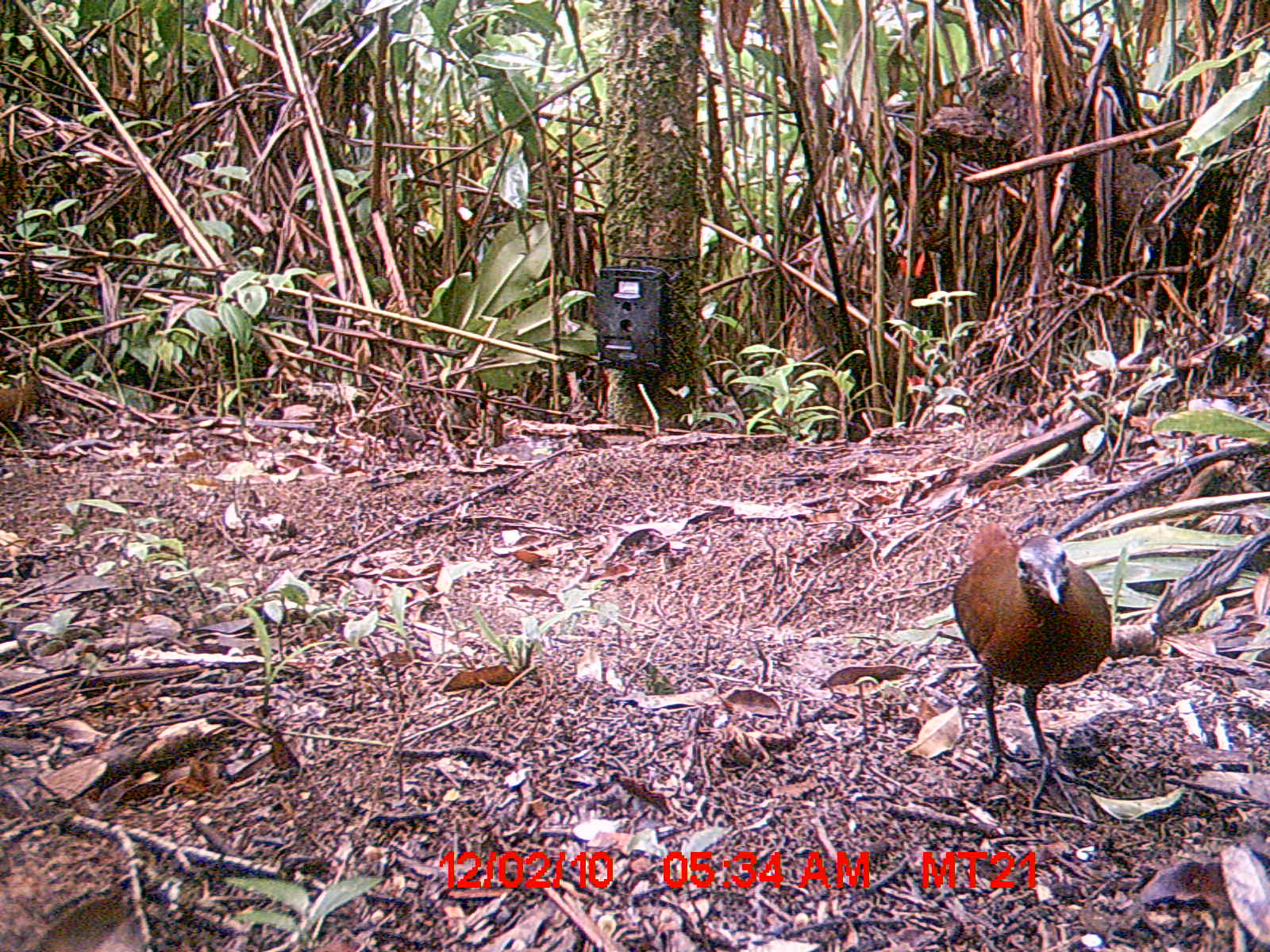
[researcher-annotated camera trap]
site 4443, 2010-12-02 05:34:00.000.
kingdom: Animalia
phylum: Chordata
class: Aves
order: Gruiformes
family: Sarothruridae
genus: Mentocrex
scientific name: Mentocrex kioloides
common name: madagascar wood rail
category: canirallus kioloides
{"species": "canirallus kioloides (madagascar wood rail) (Mentocrex kioloides)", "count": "1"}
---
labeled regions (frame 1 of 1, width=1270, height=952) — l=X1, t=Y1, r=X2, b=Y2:
canirallus kioloides: l=948, t=523, r=1111, b=816